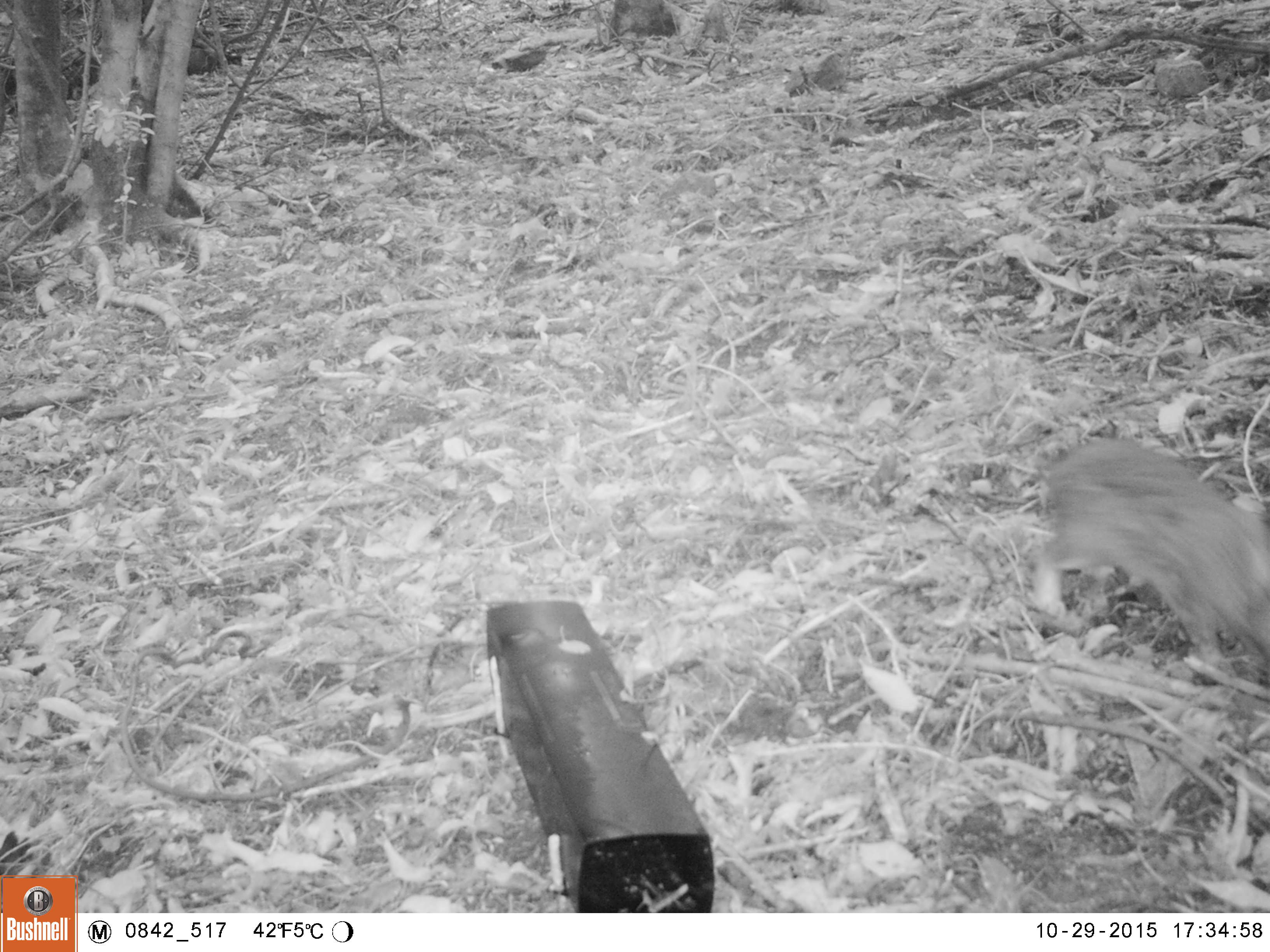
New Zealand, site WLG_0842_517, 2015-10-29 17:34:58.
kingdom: Animalia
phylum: Chordata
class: Mammalia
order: Lagomorpha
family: Leporidae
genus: Oryctolagus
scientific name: Oryctolagus cuniculus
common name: european rabbit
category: rabbit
Rabbit (european rabbit) (Oryctolagus cuniculus).